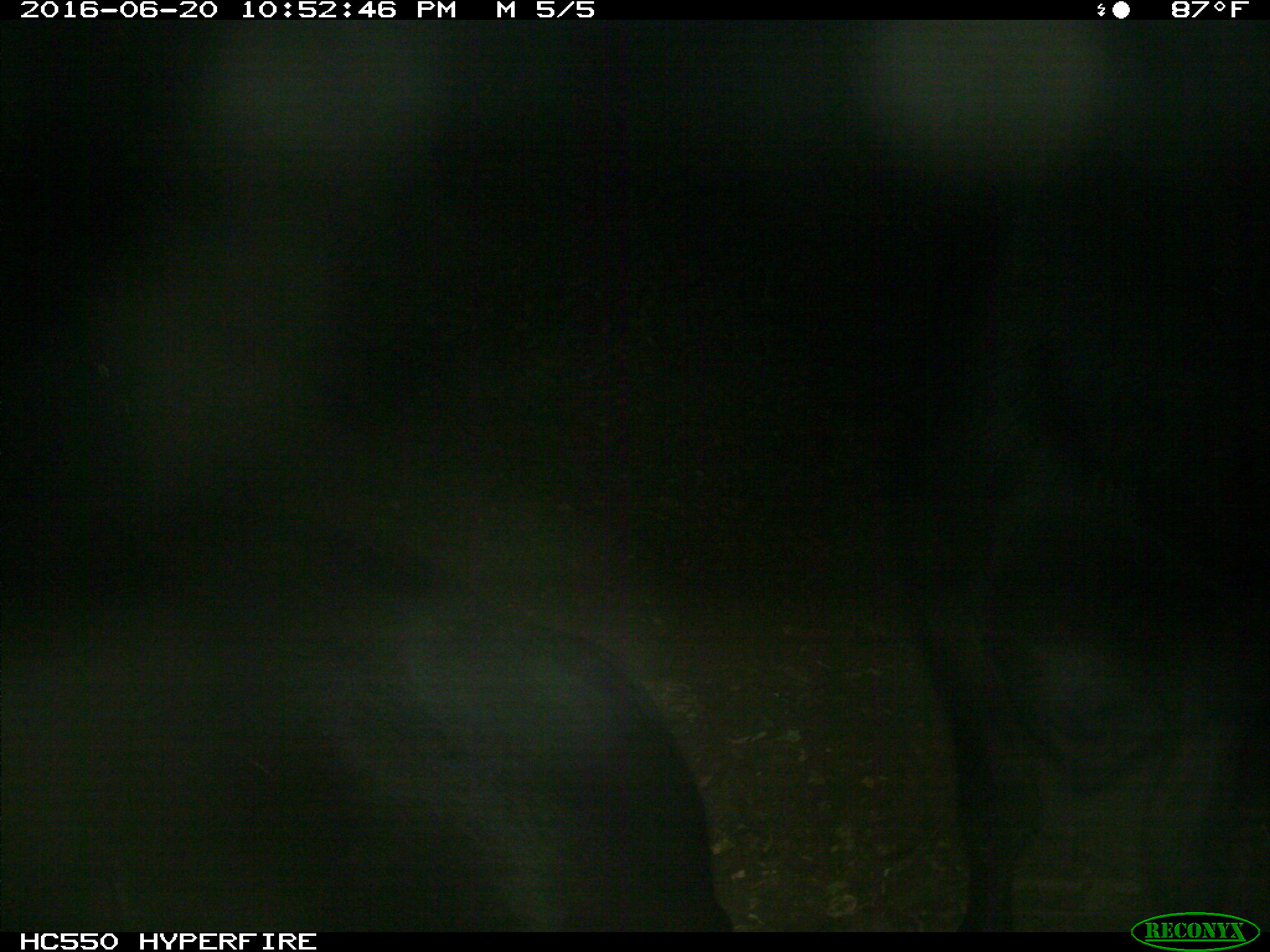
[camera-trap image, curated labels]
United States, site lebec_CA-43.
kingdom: Animalia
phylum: Chordata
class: Mammalia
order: Artiodactyla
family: Bovidae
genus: Bos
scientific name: Bos taurus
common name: domestic cow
Bos taurus (domestic cow).